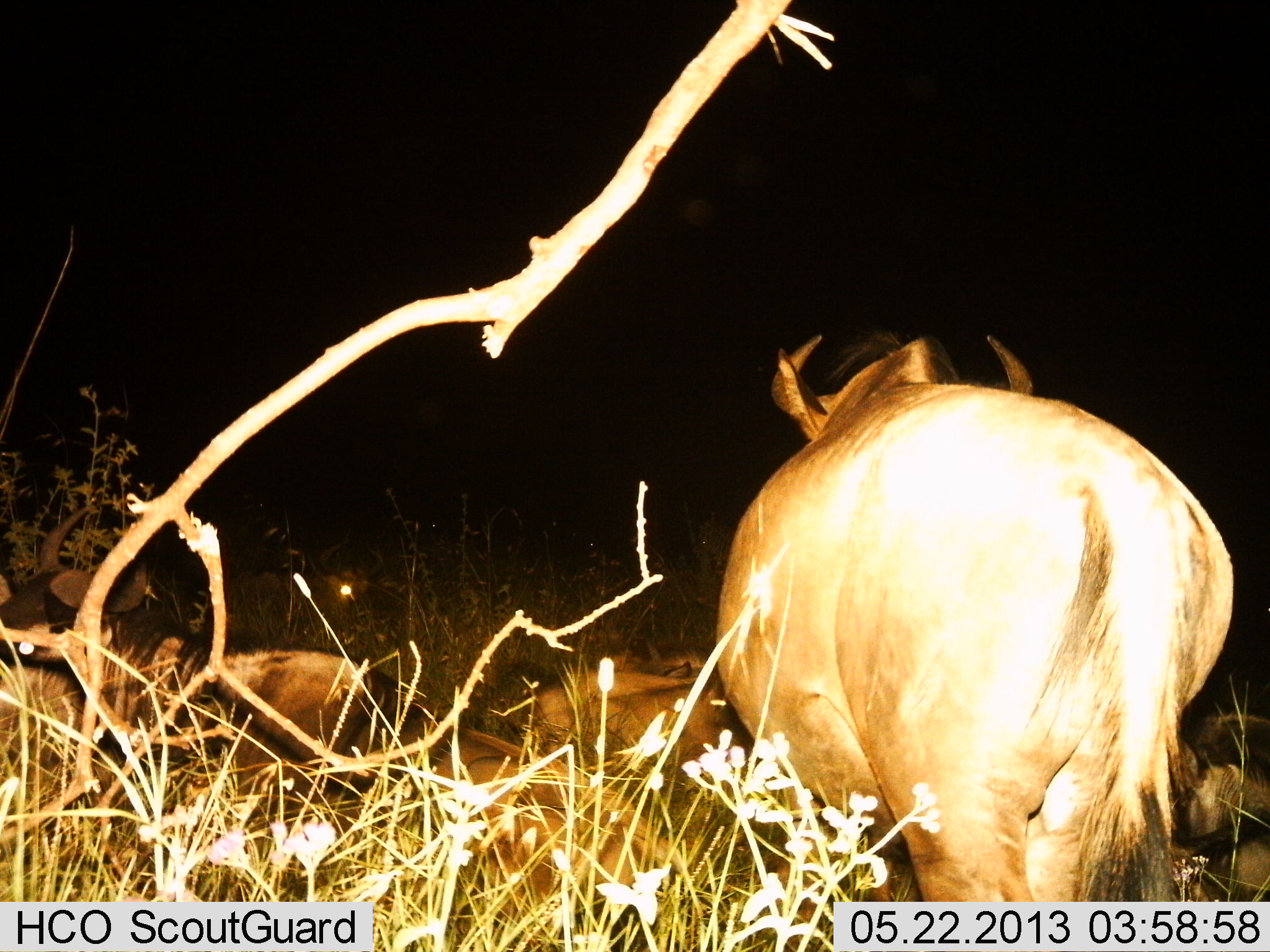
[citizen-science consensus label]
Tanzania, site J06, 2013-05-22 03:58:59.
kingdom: Animalia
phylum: Chordata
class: Mammalia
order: Artiodactyla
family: Bovidae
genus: Connochaetes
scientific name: Connochaetes taurinus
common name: blue wildebeest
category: wildebeest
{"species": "wildebeest (blue wildebeest) (Connochaetes taurinus)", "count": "6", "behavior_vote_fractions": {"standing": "90%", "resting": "80%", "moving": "10%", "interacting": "0%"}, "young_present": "0%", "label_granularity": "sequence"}